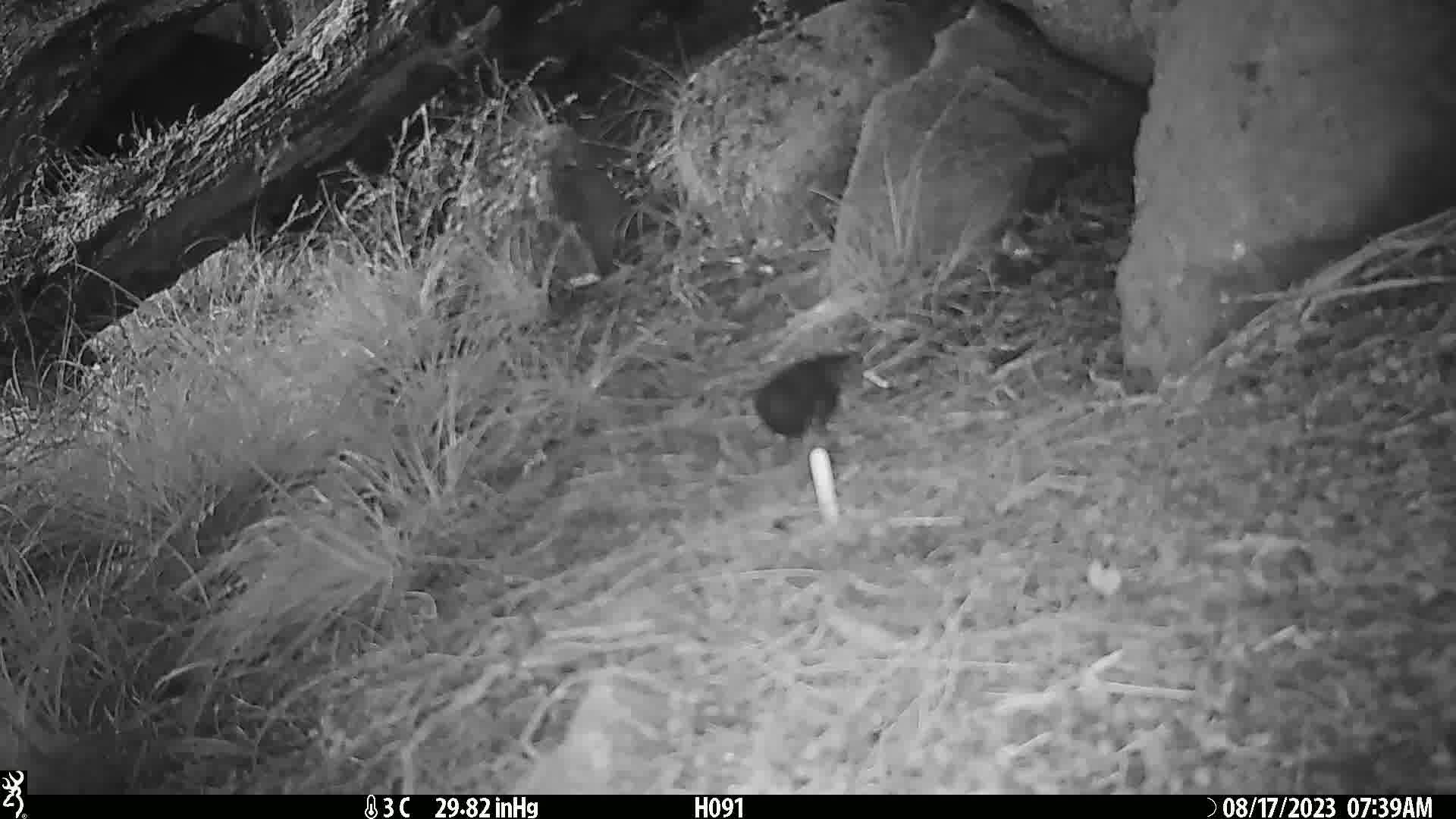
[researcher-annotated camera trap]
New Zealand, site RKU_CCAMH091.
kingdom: Animalia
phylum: Chordata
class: Aves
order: Passeriformes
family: Turdidae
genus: Turdus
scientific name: Turdus merula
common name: eurasian blackbird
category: blackbird